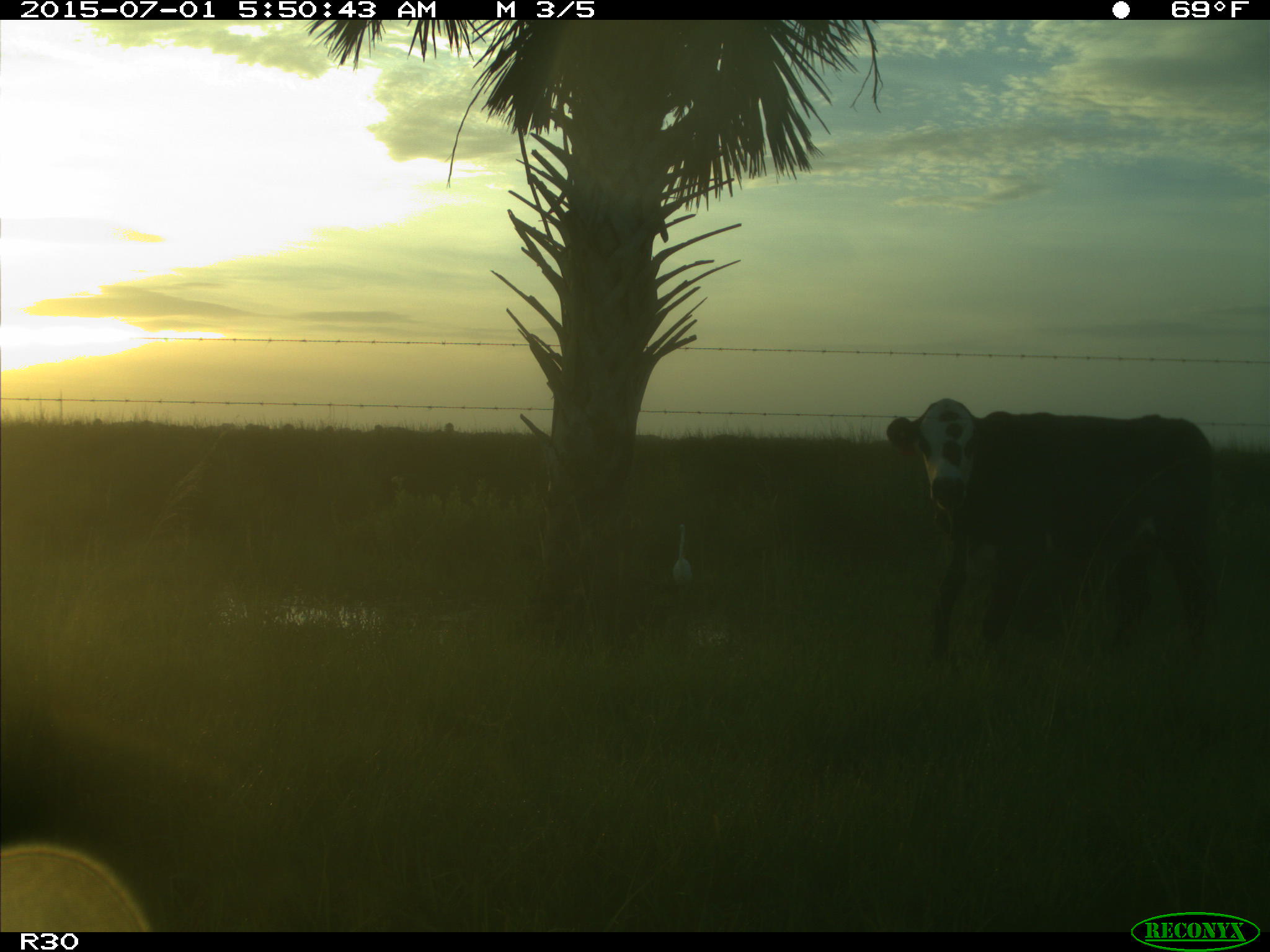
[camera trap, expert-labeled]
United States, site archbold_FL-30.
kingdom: Animalia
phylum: Chordata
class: Mammalia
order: Artiodactyla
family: Bovidae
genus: Bos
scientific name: Bos taurus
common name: domestic cow